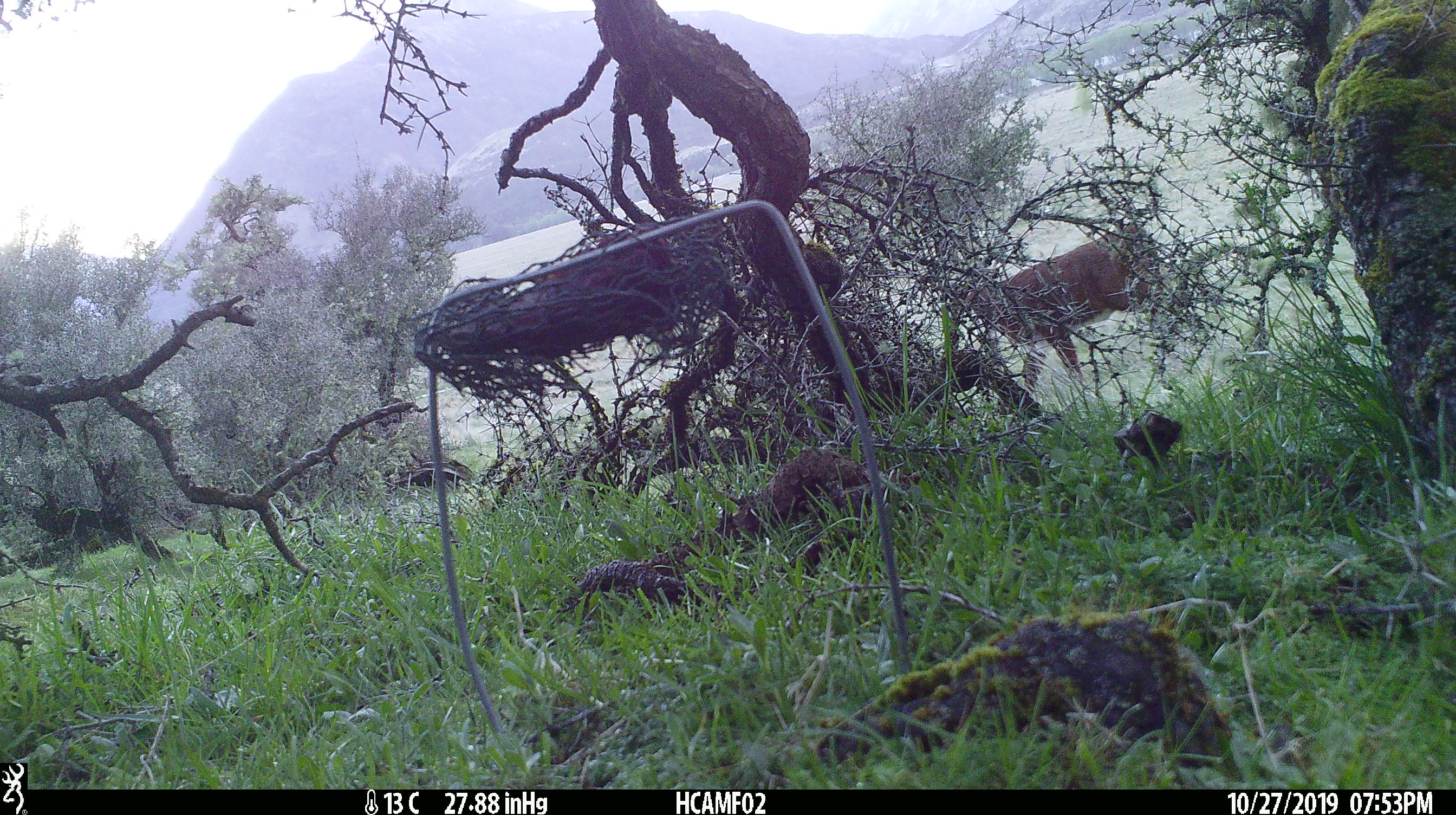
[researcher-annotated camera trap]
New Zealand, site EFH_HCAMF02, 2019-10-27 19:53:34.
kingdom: Animalia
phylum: Chordata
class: Mammalia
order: Artiodactyla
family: Bovidae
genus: Bos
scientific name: Bos taurus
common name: domestic cow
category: cow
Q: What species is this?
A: Cow (domestic cow) (Bos taurus).